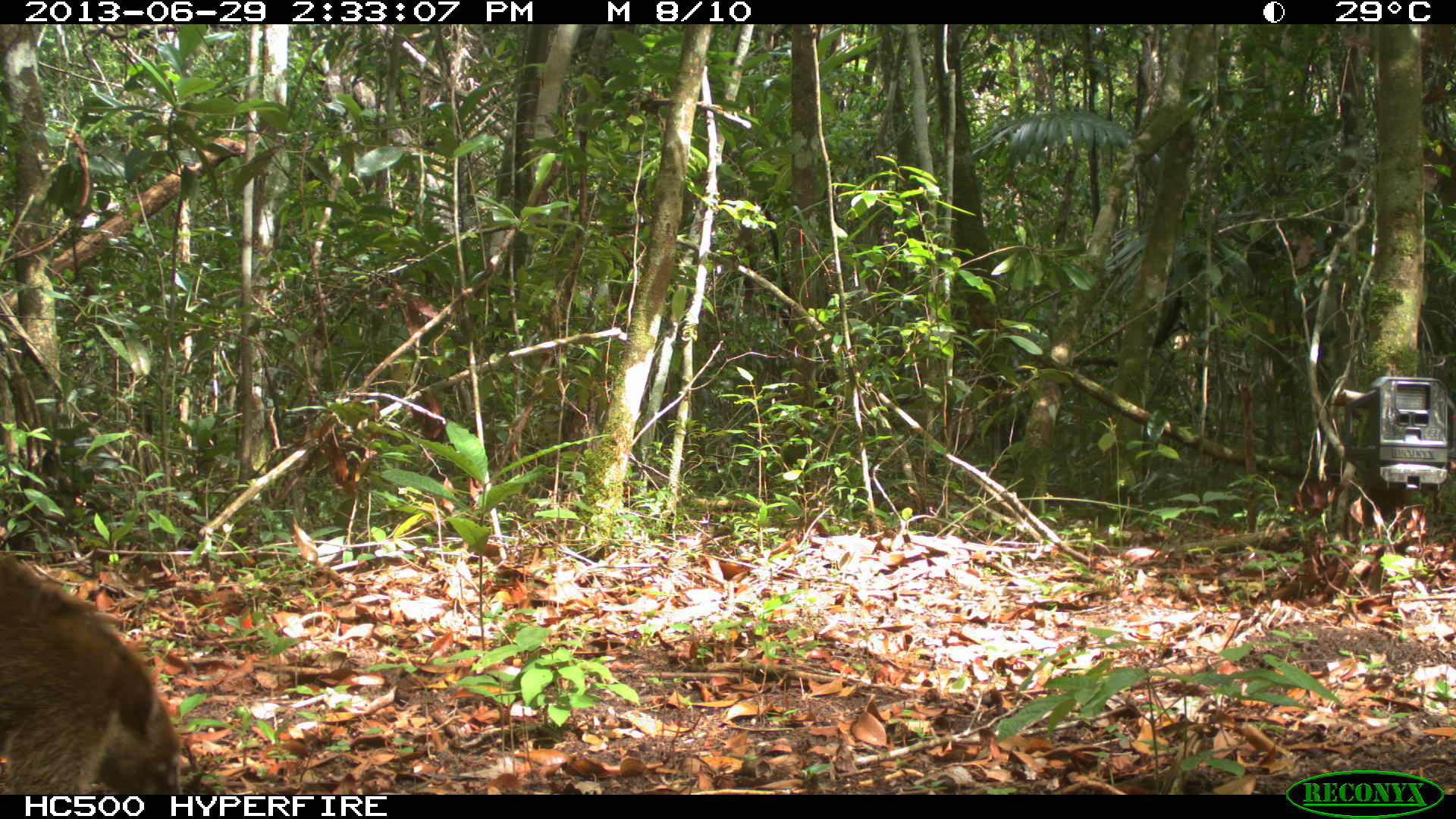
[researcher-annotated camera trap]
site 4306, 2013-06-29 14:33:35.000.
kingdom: Animalia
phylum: Chordata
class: Mammalia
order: Carnivora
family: Procyonidae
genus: Nasua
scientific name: Nasua narica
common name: white-nosed coati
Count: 6.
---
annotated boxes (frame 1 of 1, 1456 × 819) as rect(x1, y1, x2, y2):
nasua narica: rect(0, 545, 191, 794)